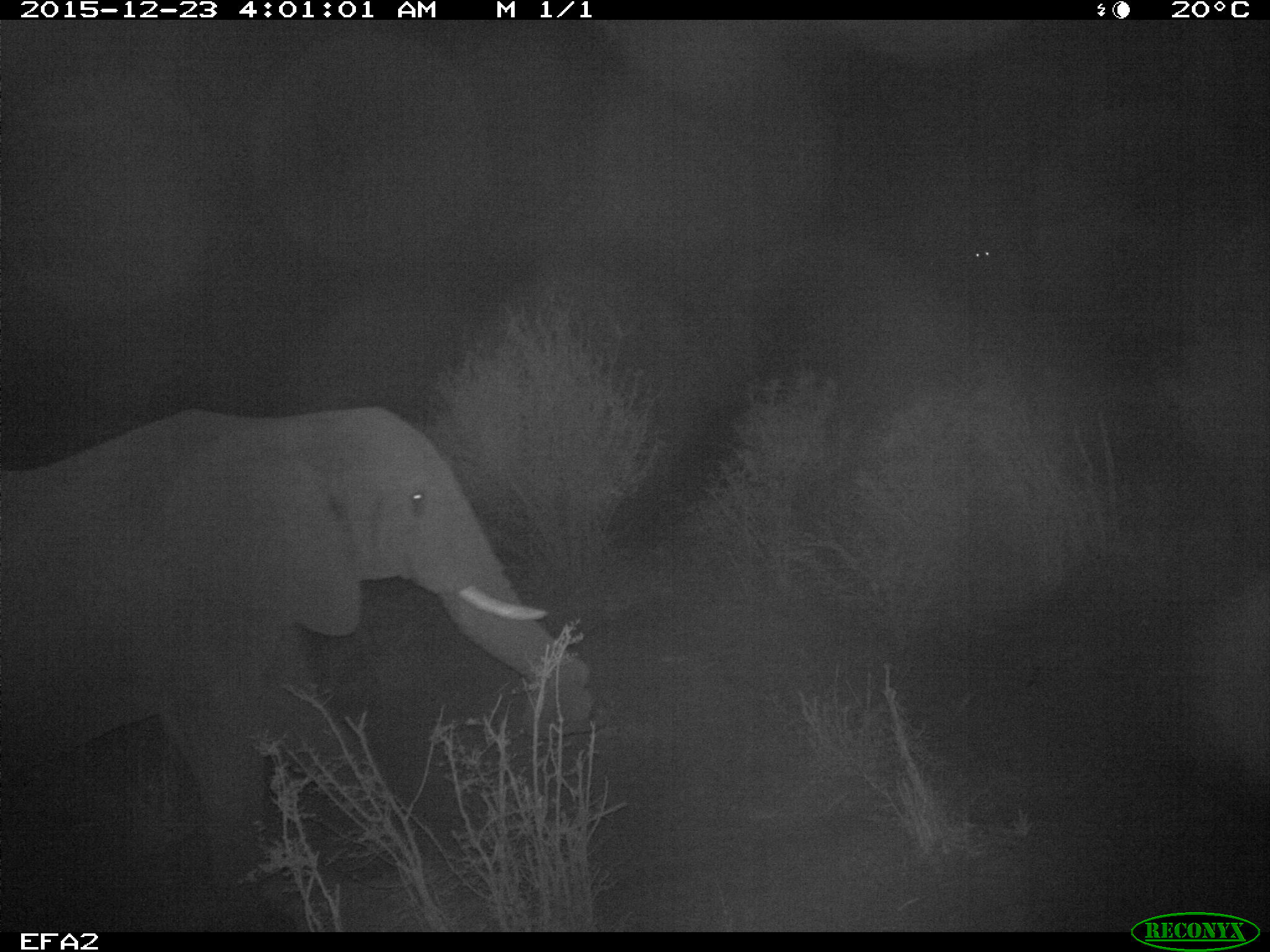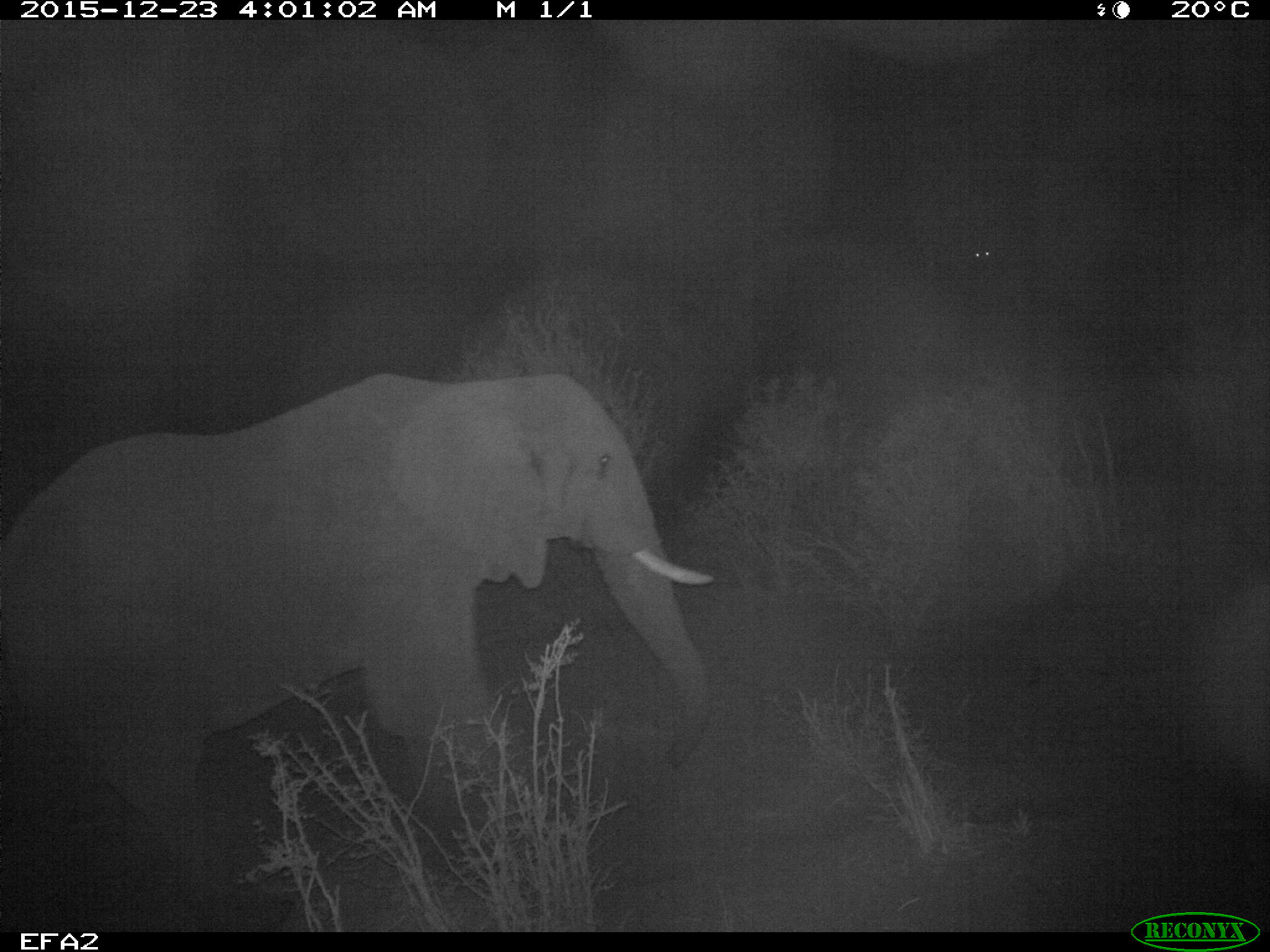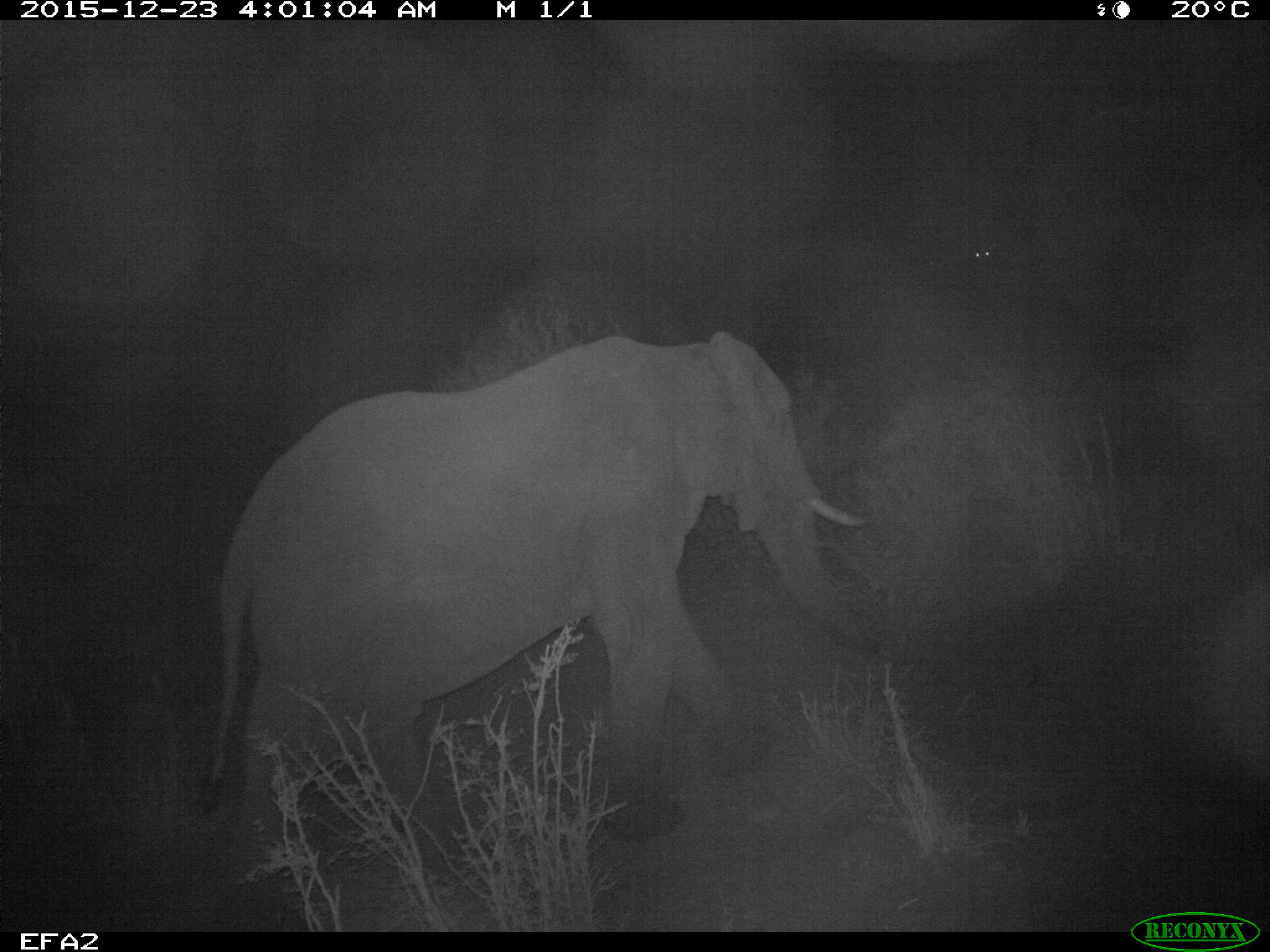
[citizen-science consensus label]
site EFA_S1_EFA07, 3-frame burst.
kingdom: Animalia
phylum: Chordata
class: Mammalia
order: Proboscidea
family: Elephantidae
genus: Loxodonta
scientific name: Loxodonta africana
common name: african bush elephant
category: elephant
Elephant (african bush elephant) (Loxodonta africana), count 1. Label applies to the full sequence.